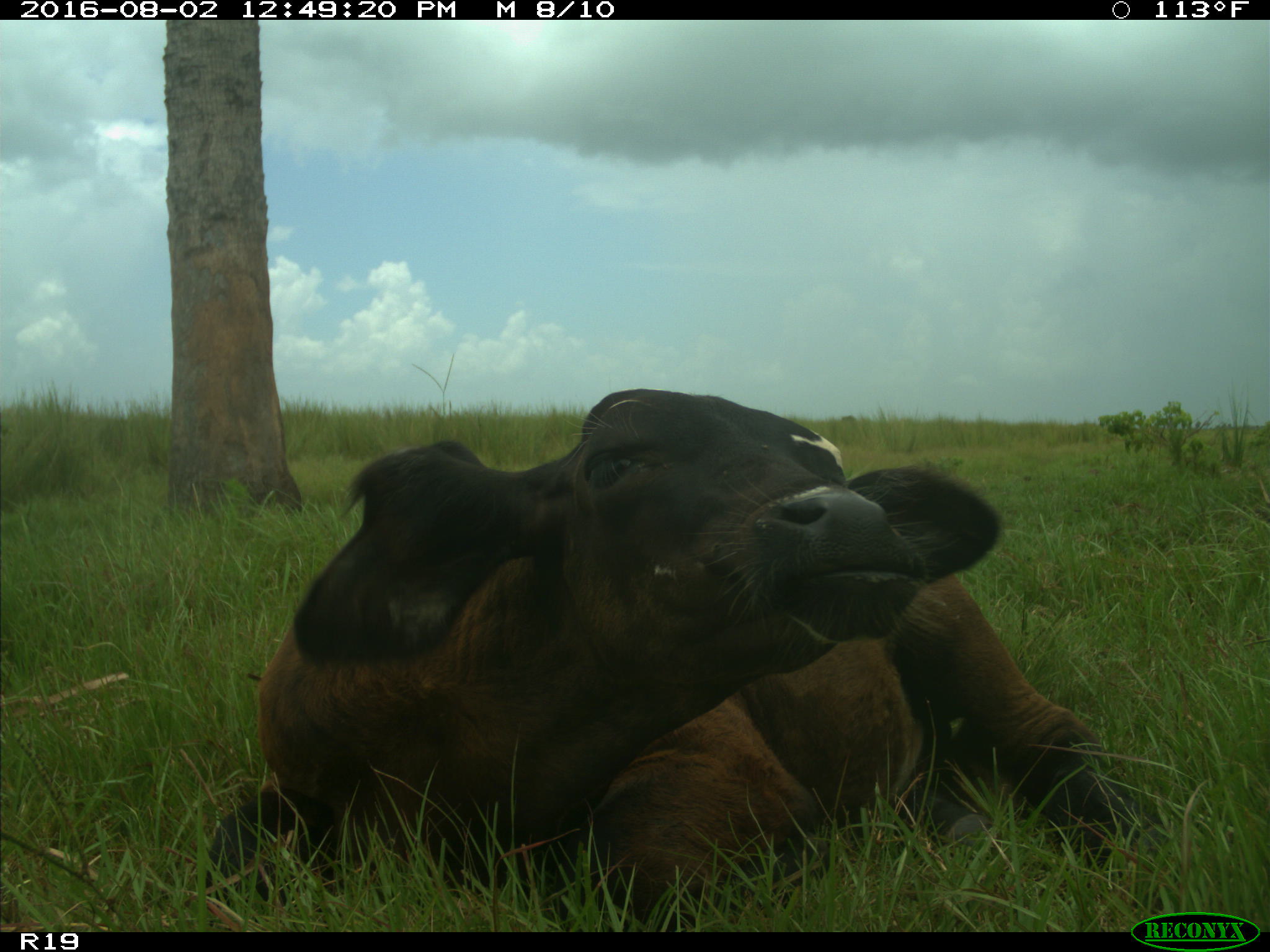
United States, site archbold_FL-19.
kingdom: Animalia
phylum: Chordata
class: Mammalia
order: Artiodactyla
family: Bovidae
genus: Bos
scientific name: Bos taurus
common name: domestic cow